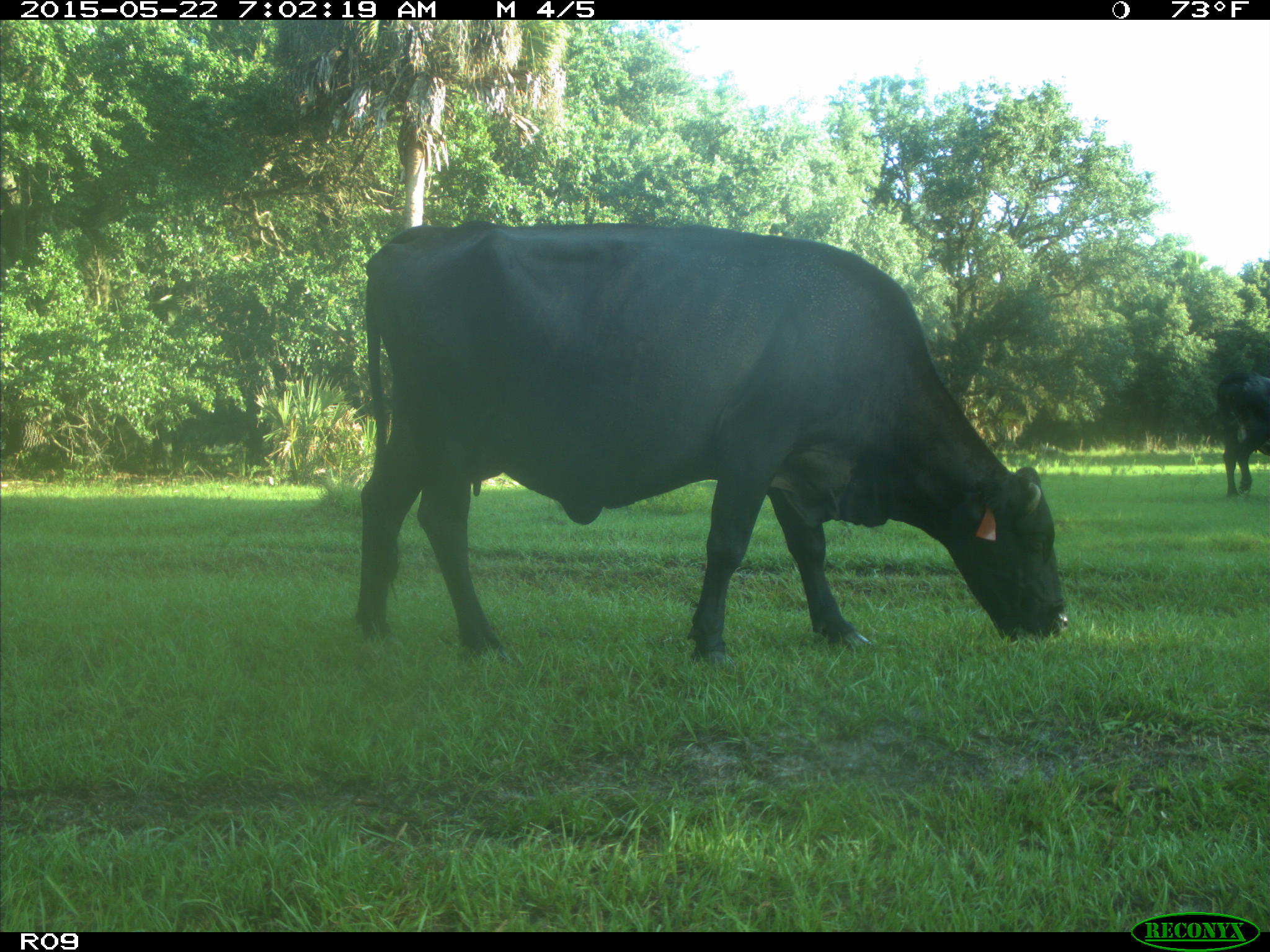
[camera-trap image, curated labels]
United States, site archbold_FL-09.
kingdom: Animalia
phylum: Chordata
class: Mammalia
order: Artiodactyla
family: Bovidae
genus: Bos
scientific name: Bos taurus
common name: domestic cow